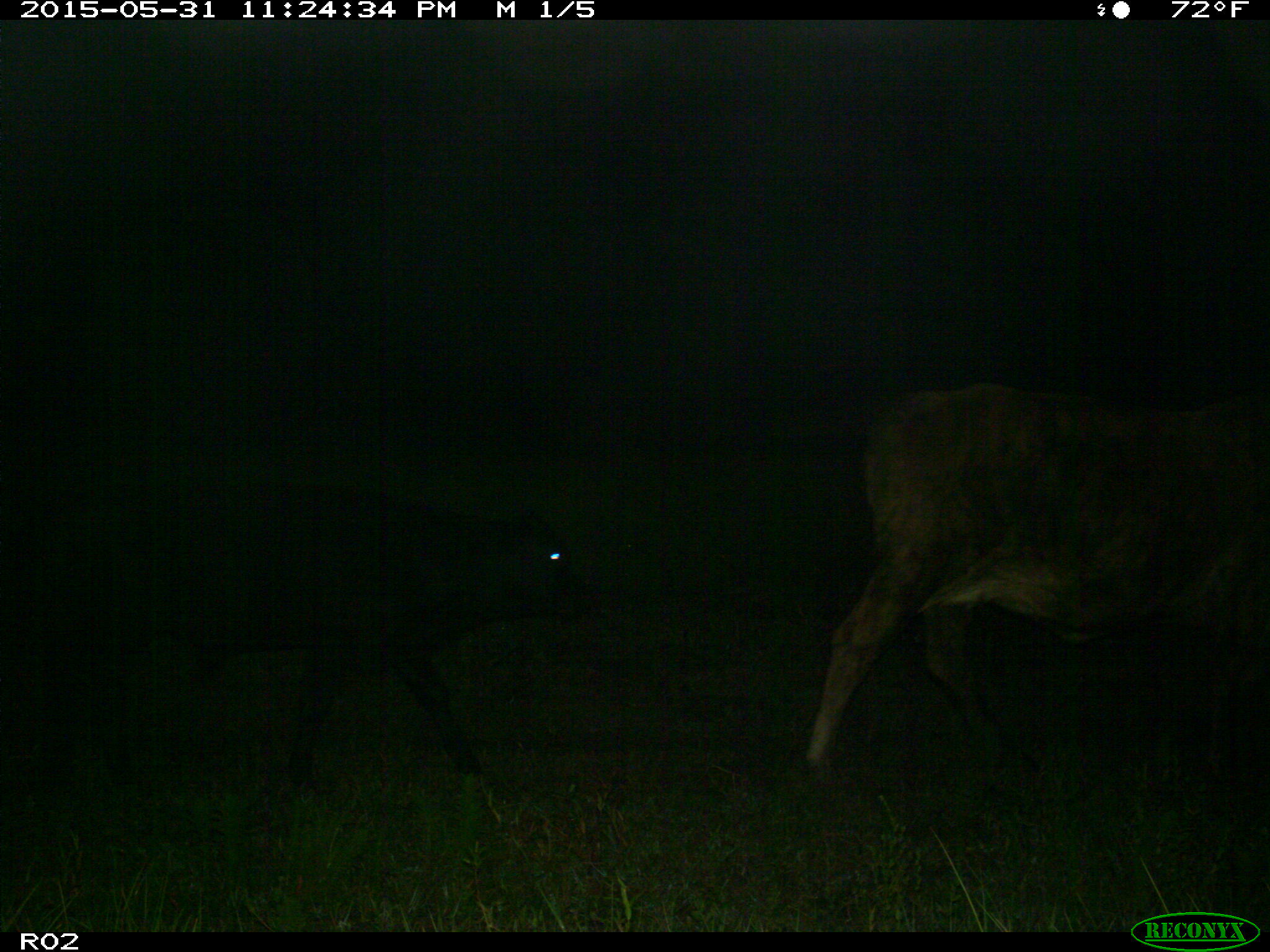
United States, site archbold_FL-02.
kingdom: Animalia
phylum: Chordata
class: Mammalia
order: Artiodactyla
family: Bovidae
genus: Bos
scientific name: Bos taurus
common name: domestic cow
Bos taurus (domestic cow).